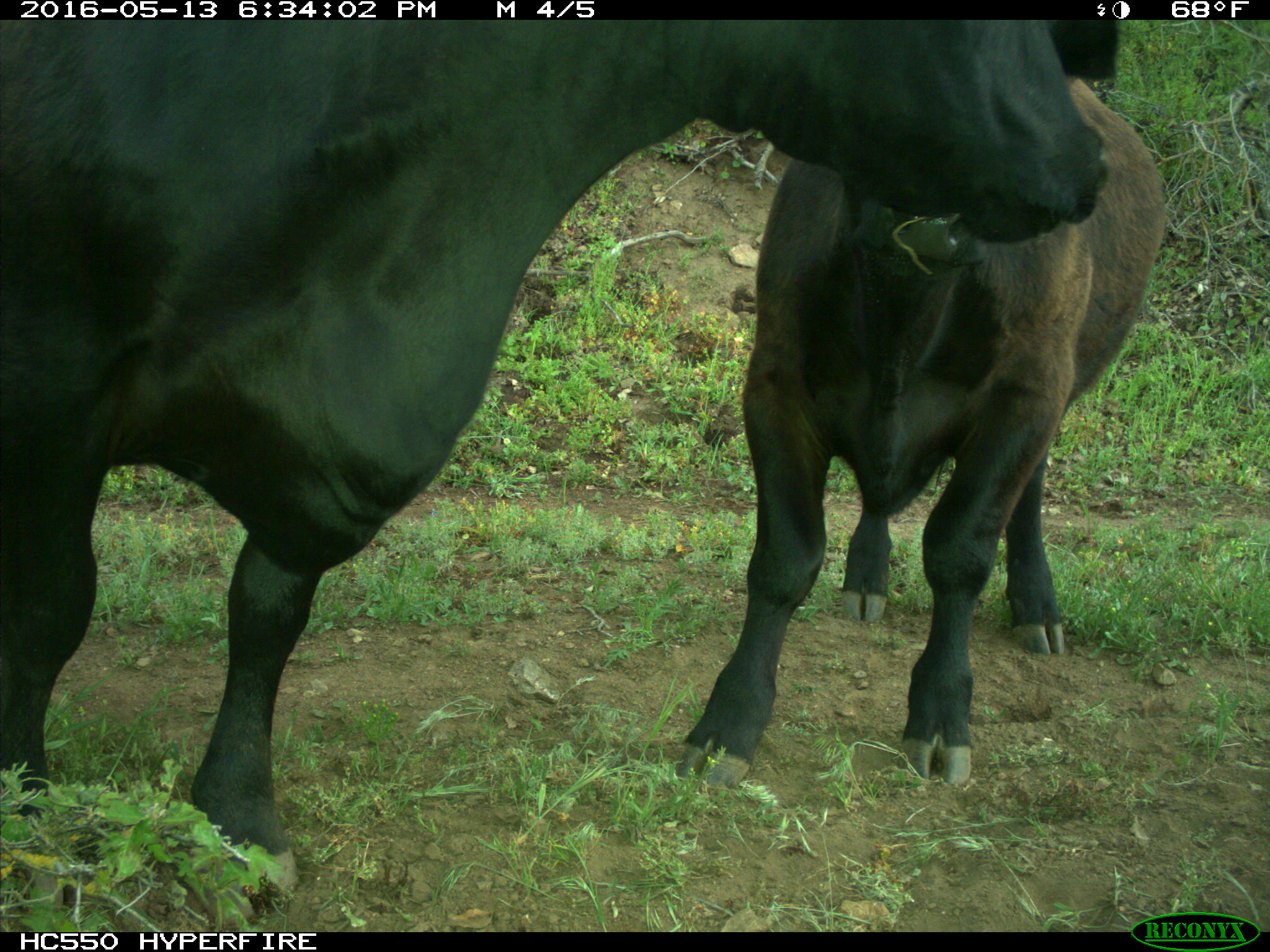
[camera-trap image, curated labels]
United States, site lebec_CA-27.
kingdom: Animalia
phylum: Chordata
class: Mammalia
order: Artiodactyla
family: Bovidae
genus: Bos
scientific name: Bos taurus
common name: domestic cow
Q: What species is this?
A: Bos taurus (domestic cow).